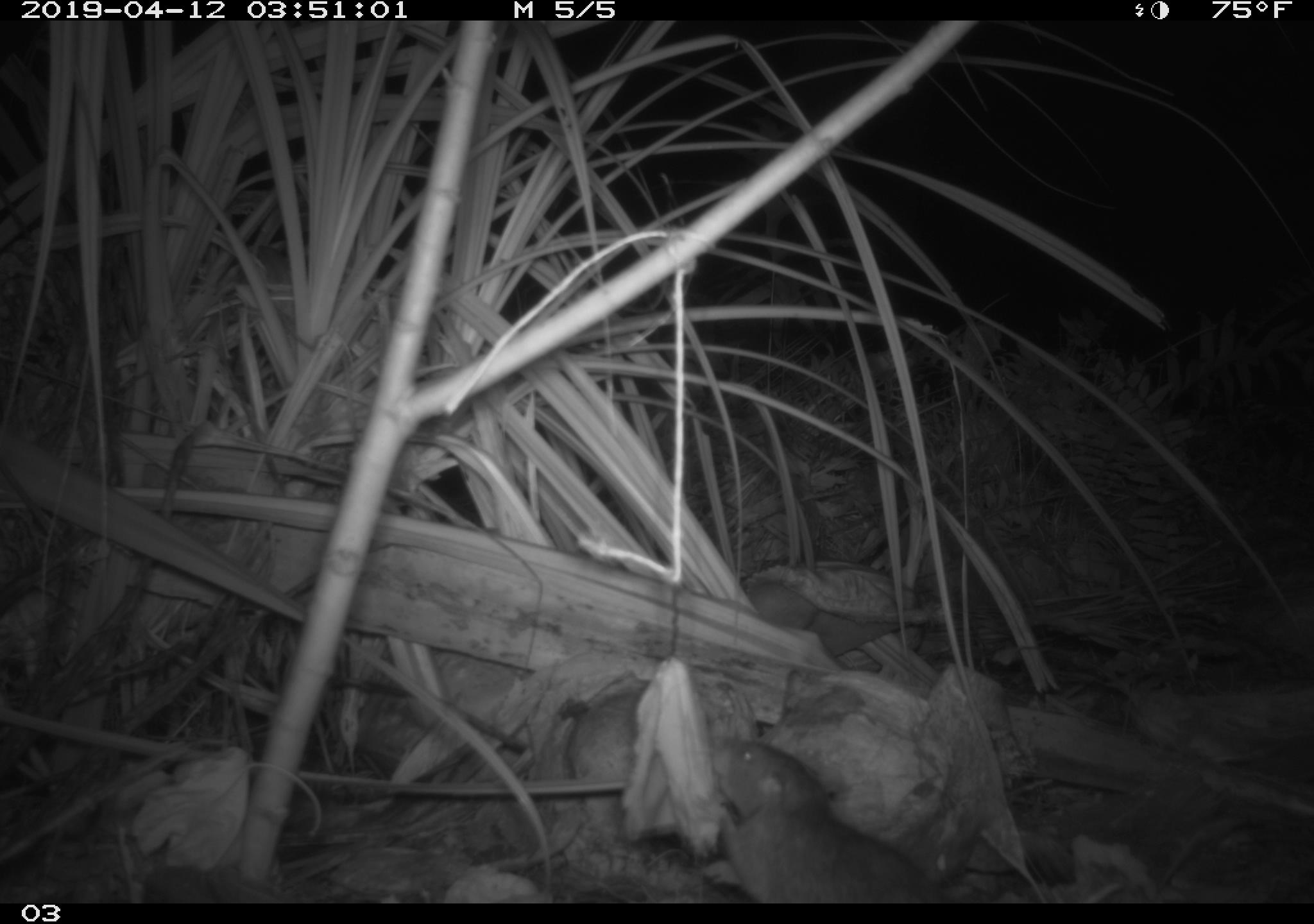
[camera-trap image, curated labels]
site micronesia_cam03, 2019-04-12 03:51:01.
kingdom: Animalia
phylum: Chordata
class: Mammalia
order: Rodentia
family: Muridae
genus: Rattus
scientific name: Rattus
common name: rat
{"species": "rat (Rattus)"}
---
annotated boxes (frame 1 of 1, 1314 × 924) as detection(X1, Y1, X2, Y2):
rat: detection(699, 730, 946, 904)